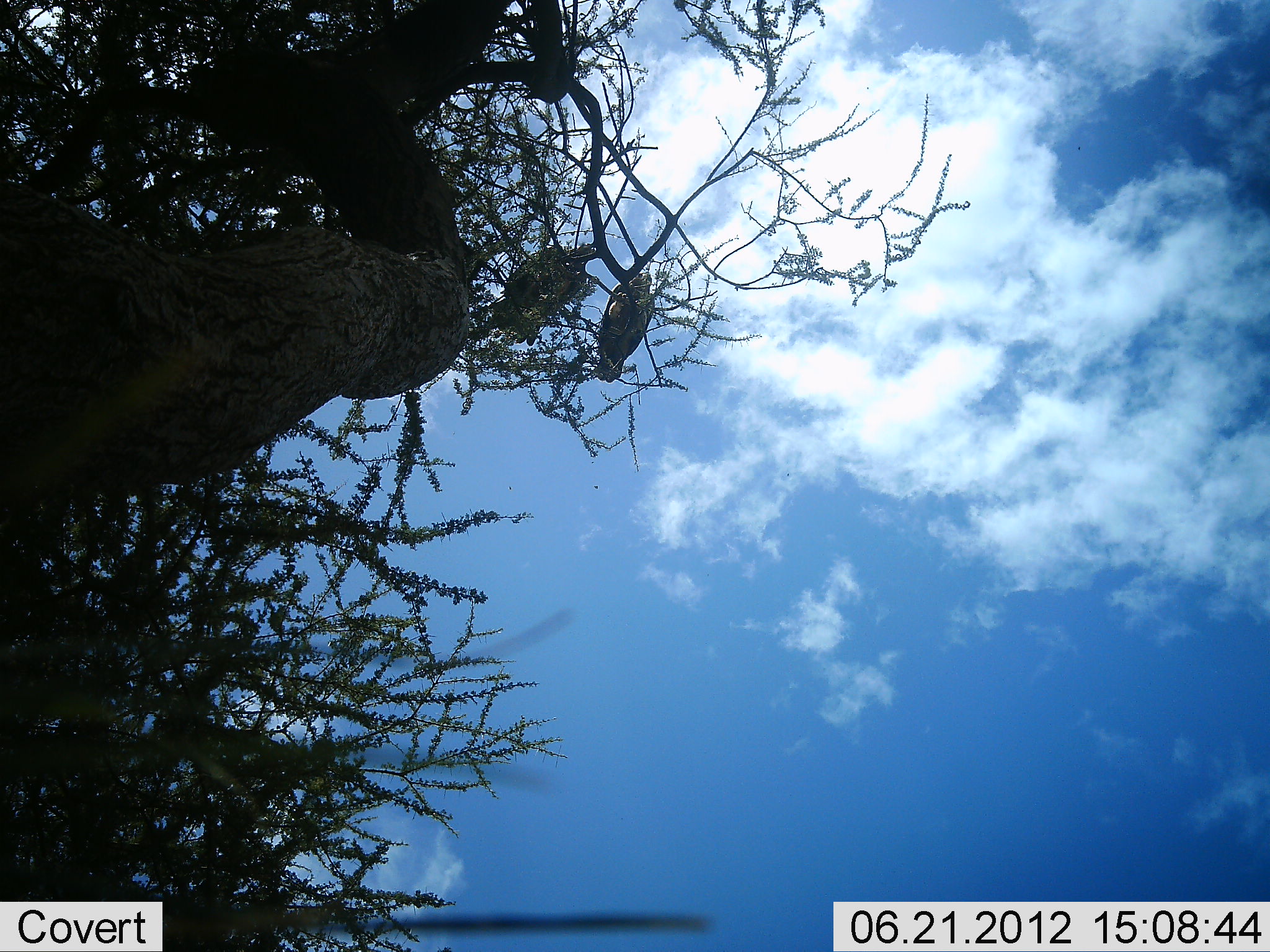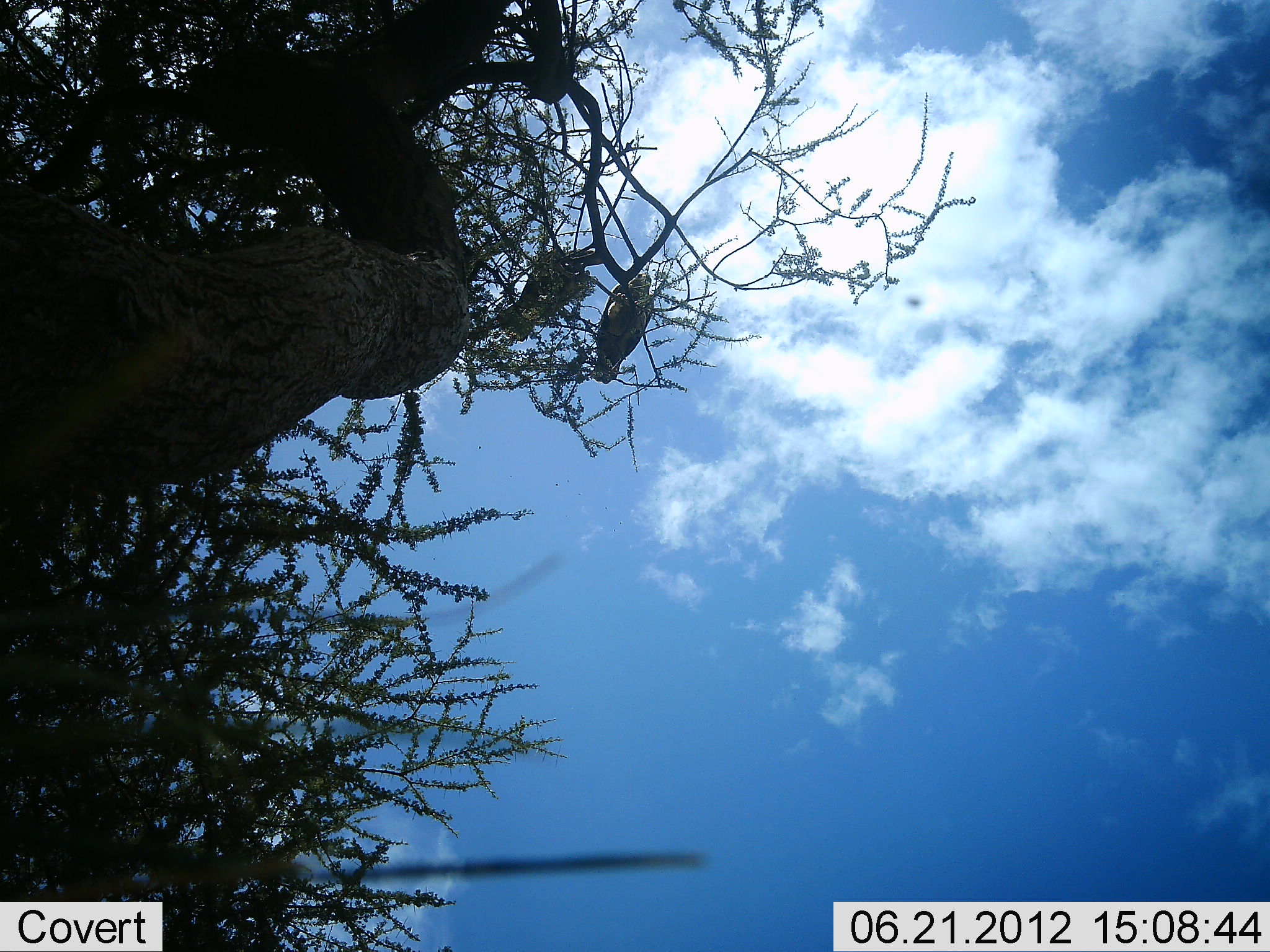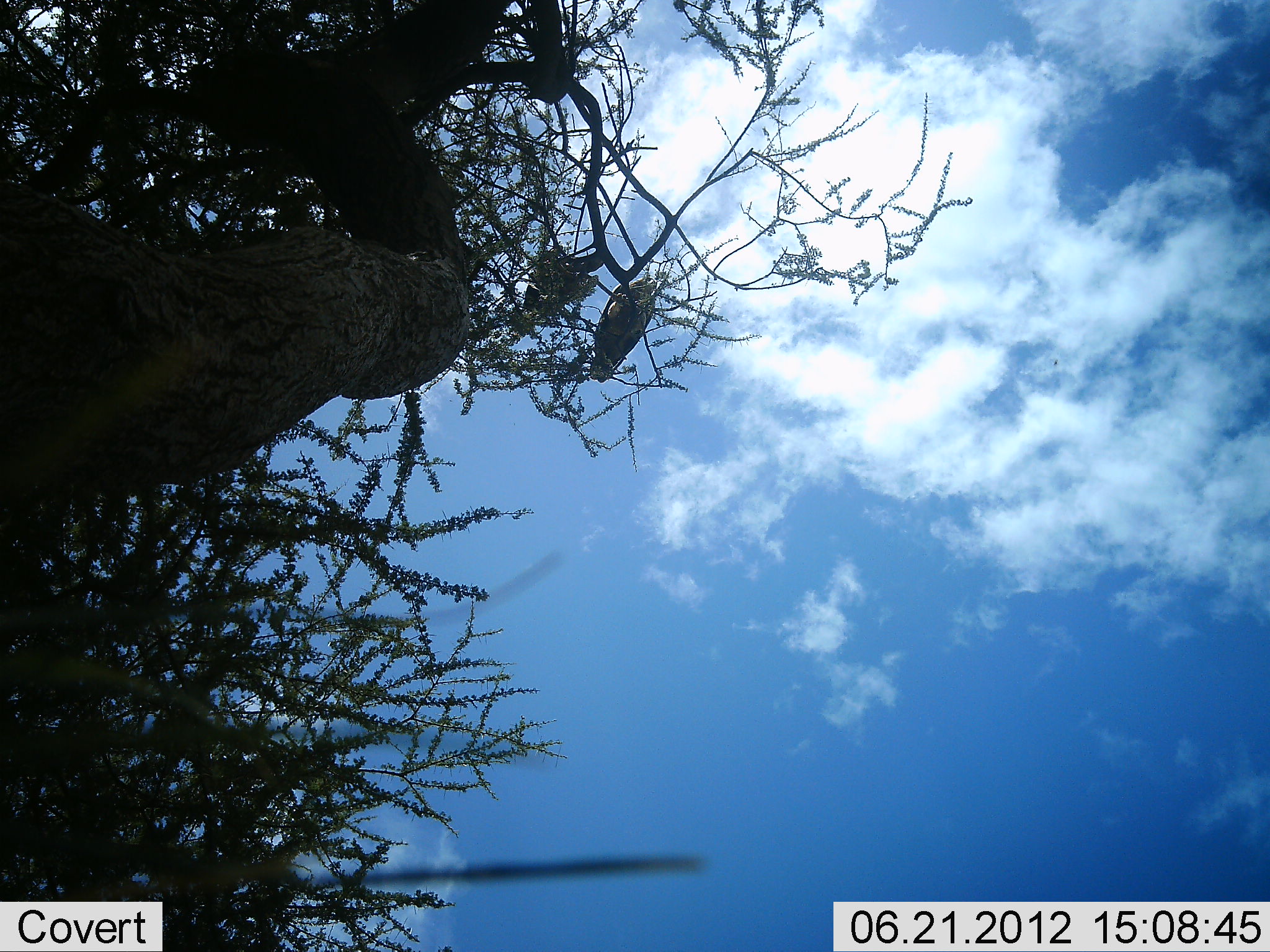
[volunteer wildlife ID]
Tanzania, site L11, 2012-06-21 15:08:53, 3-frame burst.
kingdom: Animalia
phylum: Chordata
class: Aves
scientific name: Aves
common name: bird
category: otherbird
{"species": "otherbird (bird) (Aves)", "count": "2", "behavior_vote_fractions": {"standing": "40%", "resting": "60%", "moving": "0%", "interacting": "0%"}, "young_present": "0%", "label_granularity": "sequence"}